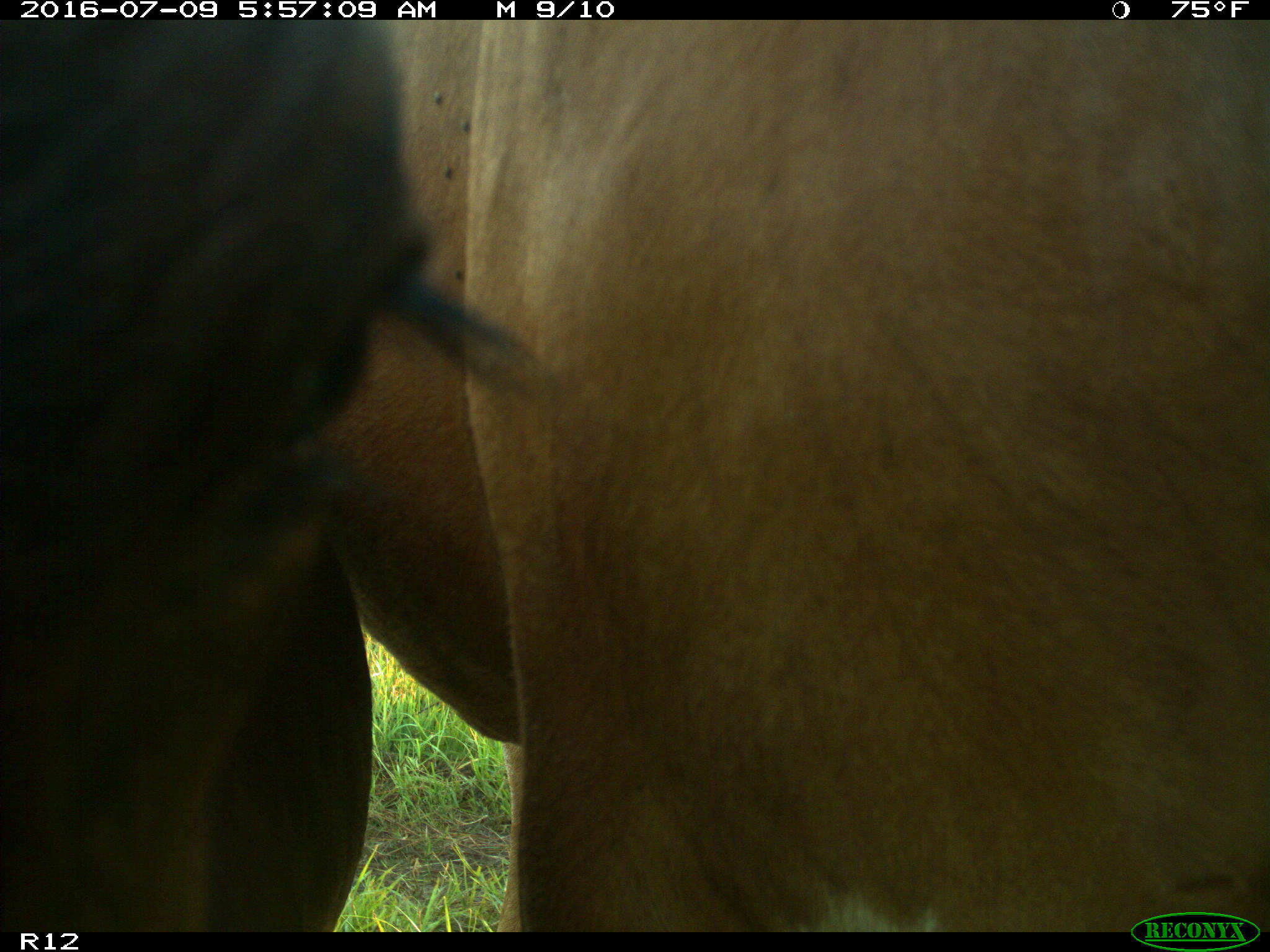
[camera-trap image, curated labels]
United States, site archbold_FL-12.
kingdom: Animalia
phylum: Chordata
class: Mammalia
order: Artiodactyla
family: Bovidae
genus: Bos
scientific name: Bos taurus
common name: domestic cow